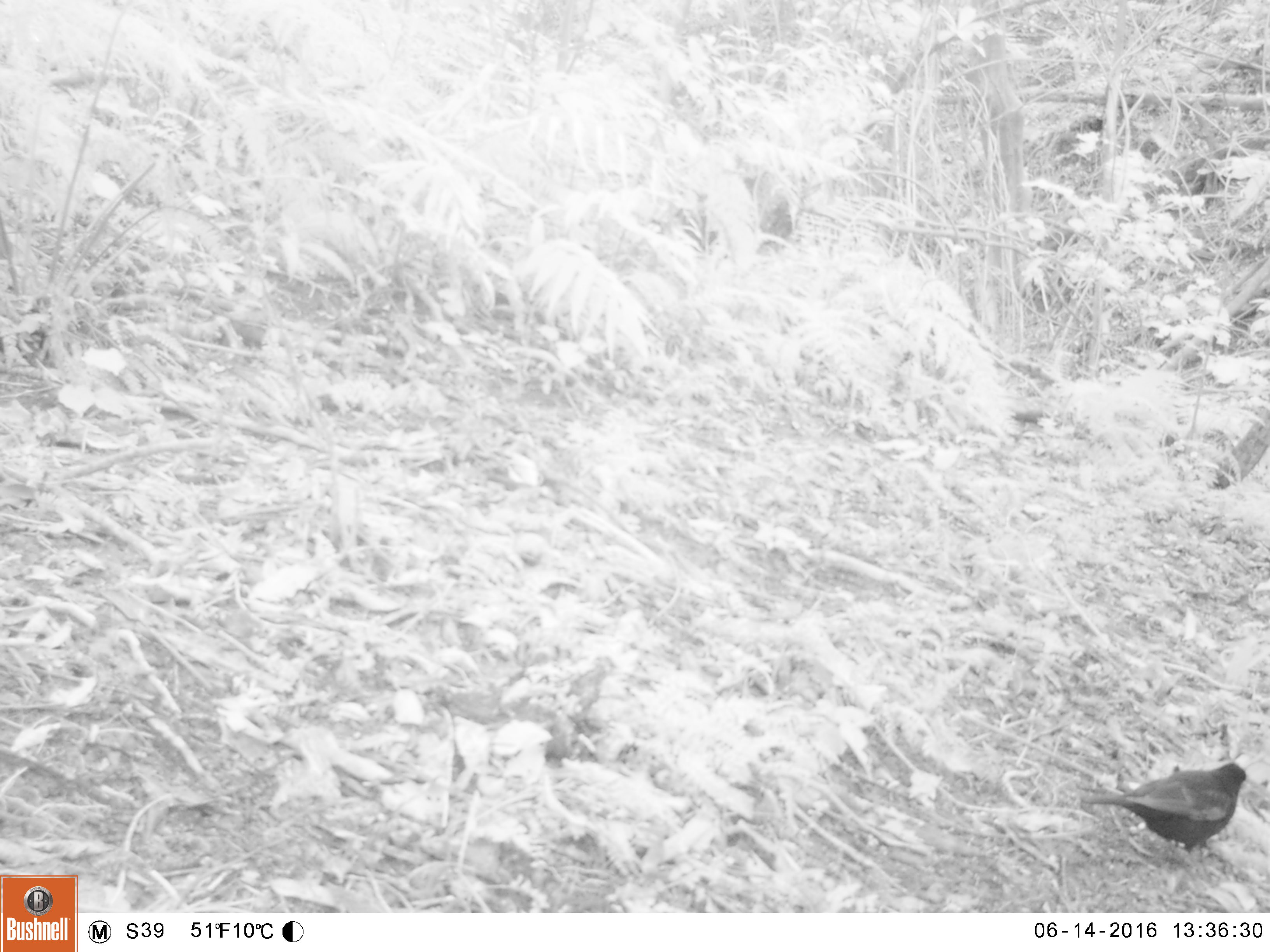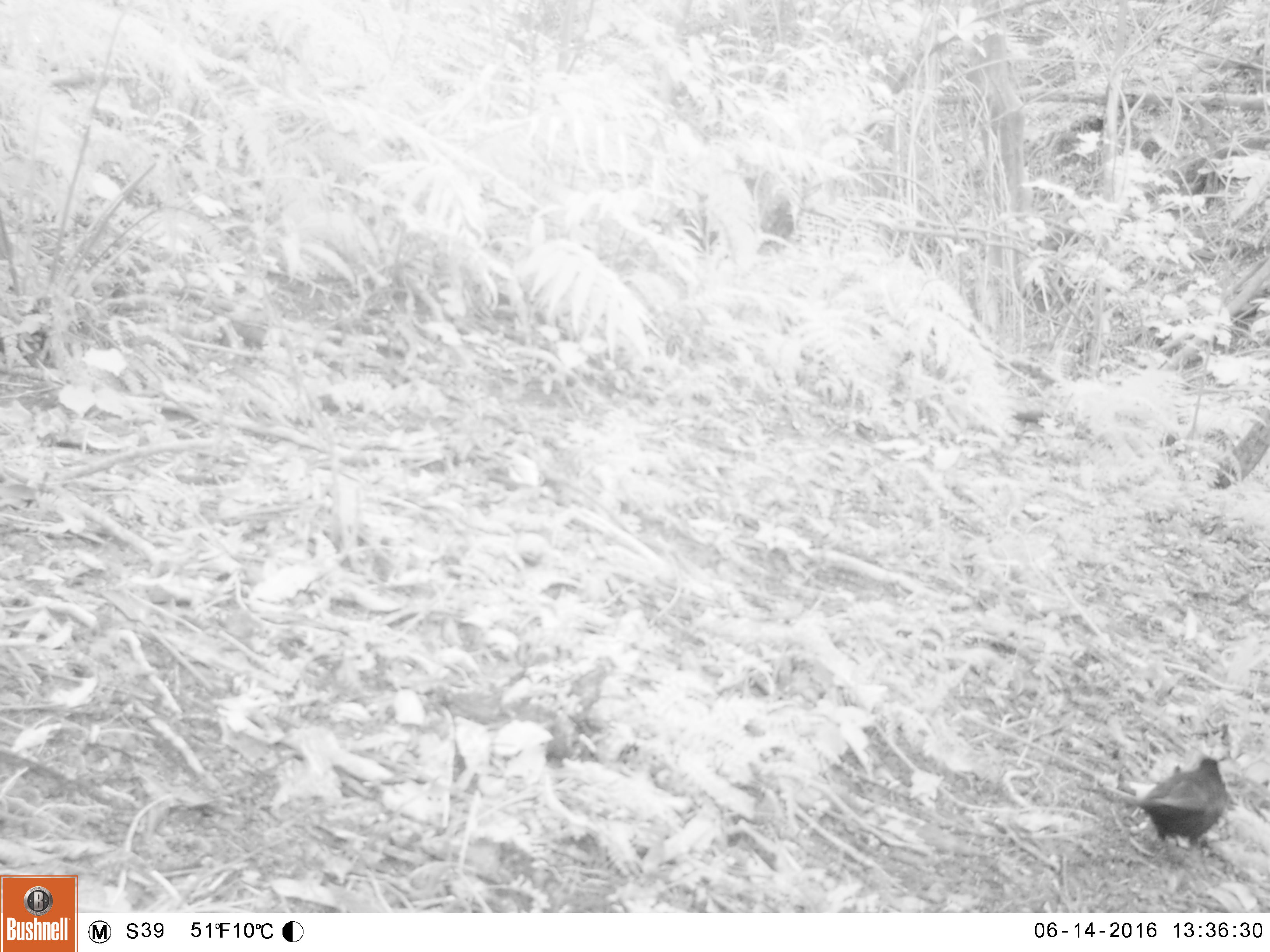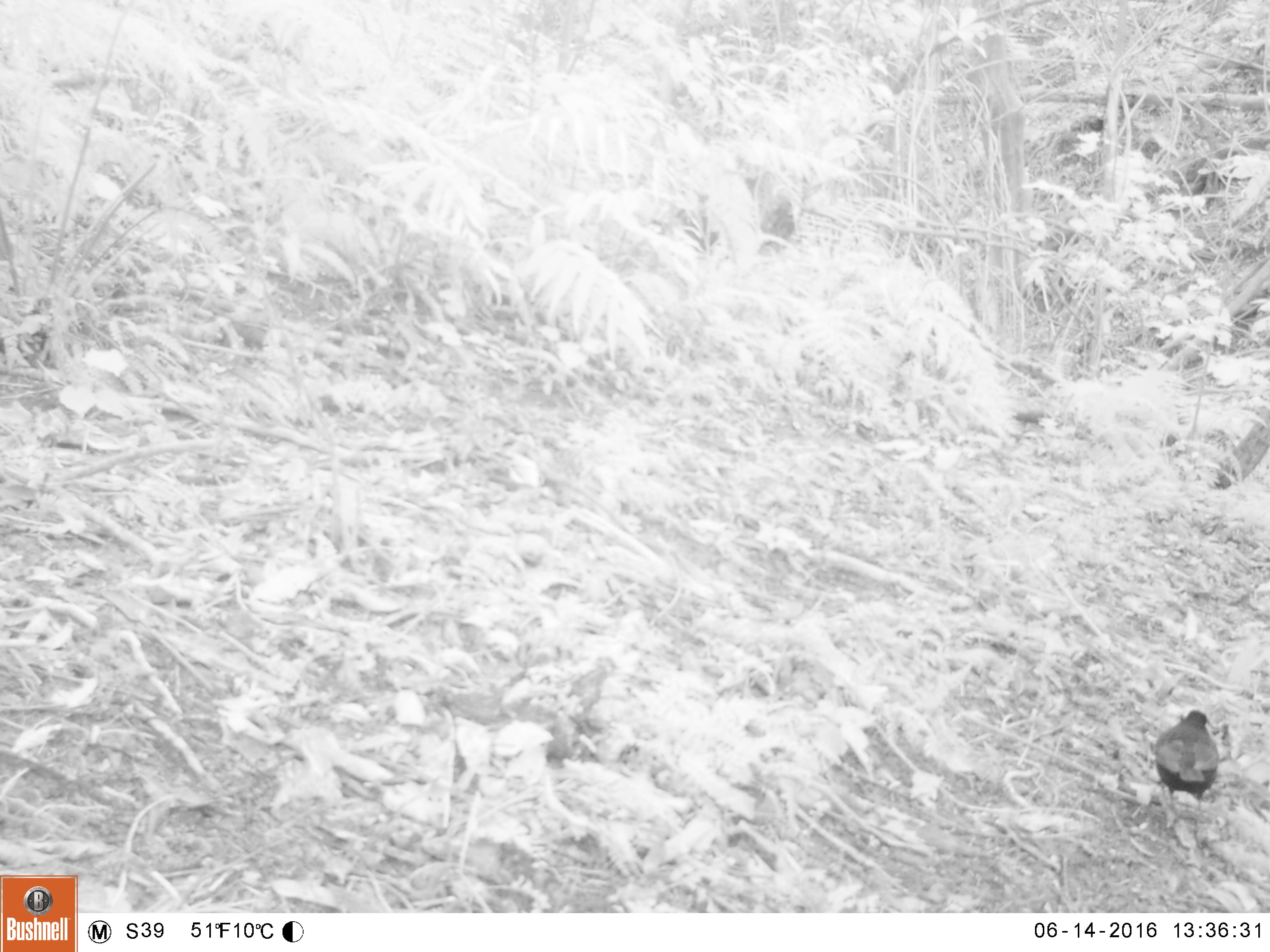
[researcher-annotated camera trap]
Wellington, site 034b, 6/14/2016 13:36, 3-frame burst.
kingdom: Animalia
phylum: Chordata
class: Aves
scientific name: Aves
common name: bird